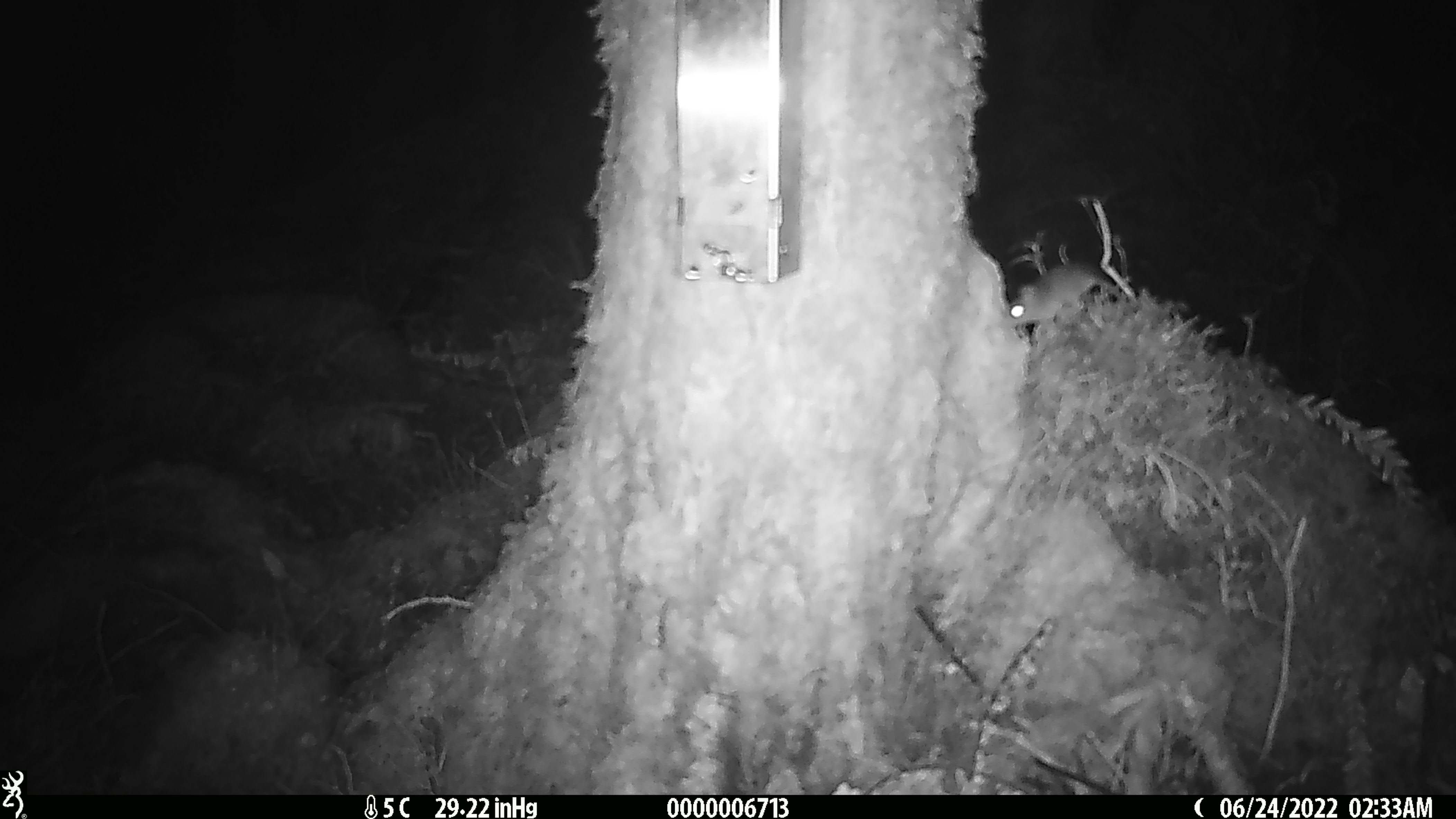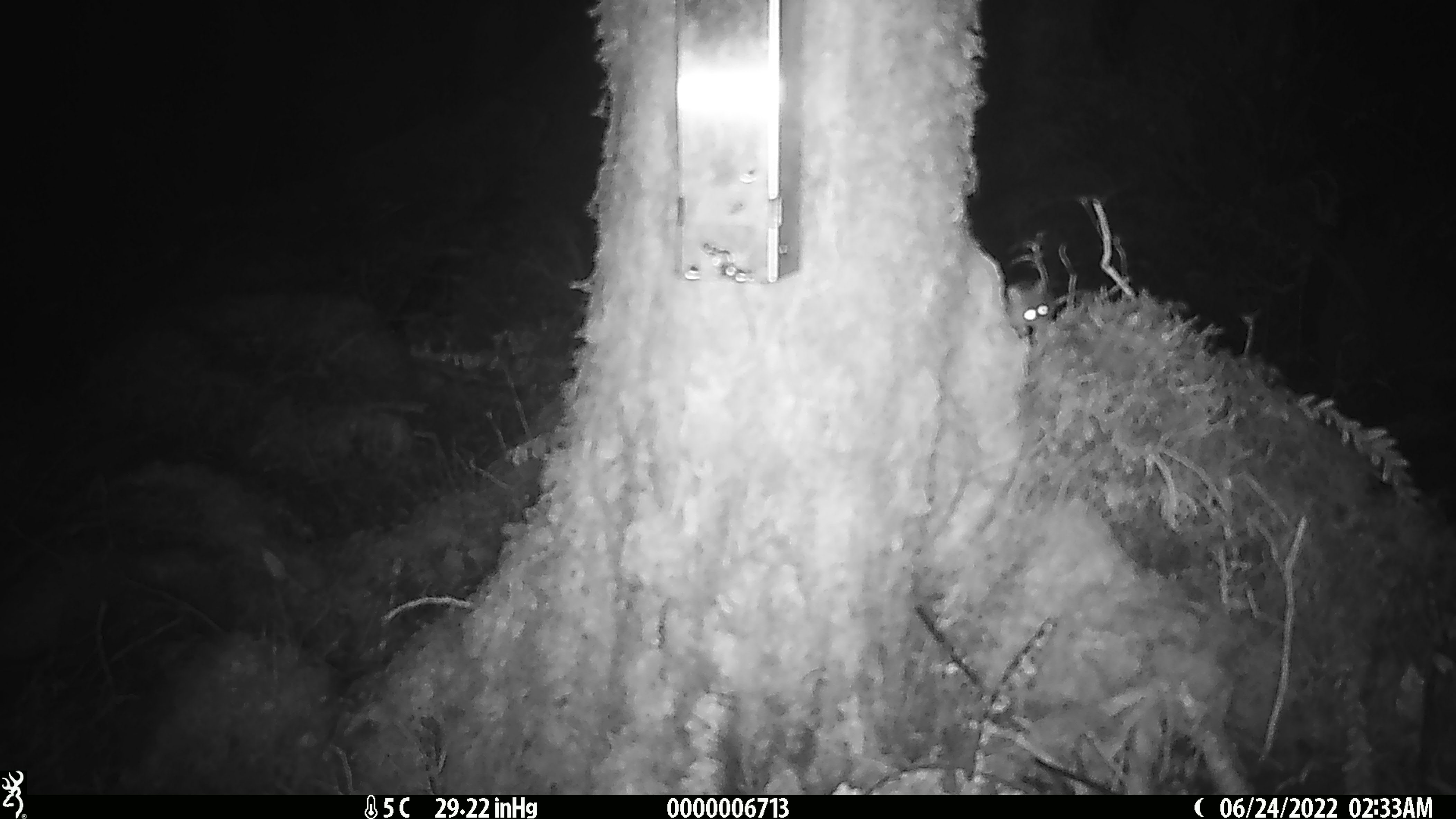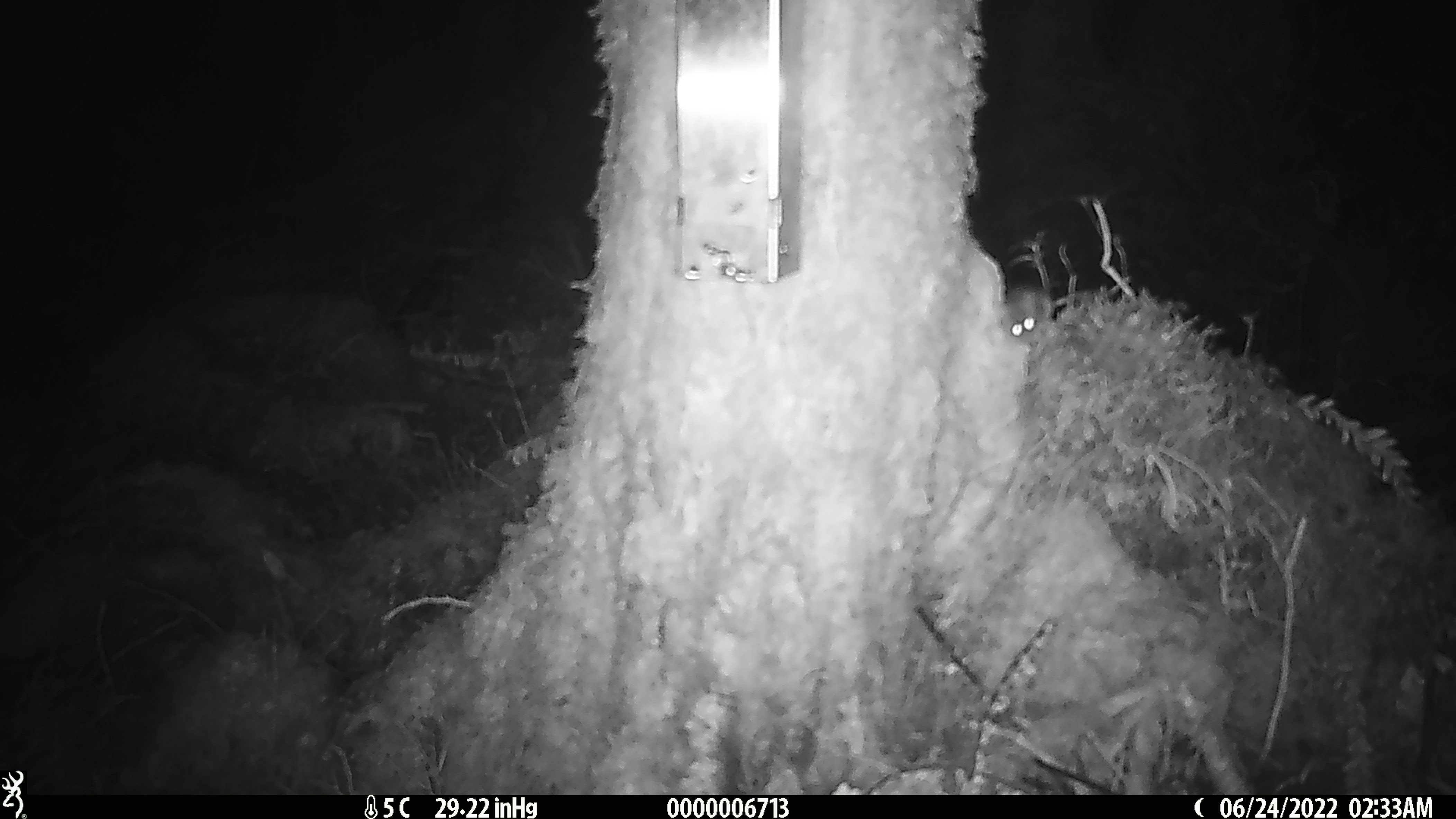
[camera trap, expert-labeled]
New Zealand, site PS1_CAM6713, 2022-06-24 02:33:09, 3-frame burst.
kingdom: Animalia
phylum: Chordata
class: Mammalia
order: Rodentia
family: Muridae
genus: Mus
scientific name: Mus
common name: mouse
Mouse (Mus).